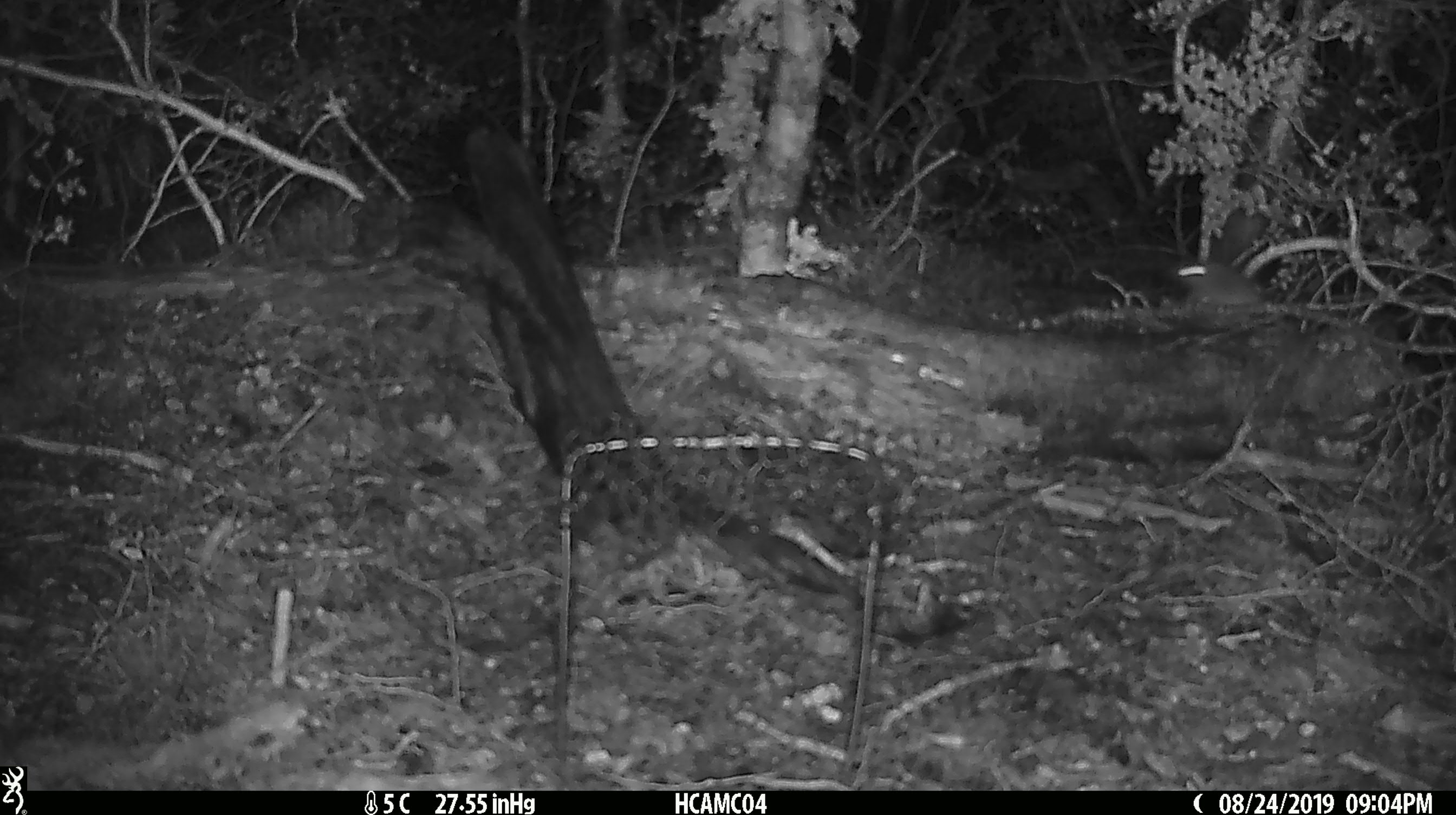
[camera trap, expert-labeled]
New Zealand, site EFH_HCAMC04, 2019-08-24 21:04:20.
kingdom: Animalia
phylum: Chordata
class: Mammalia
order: Rodentia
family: Muridae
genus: Mus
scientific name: Mus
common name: mouse